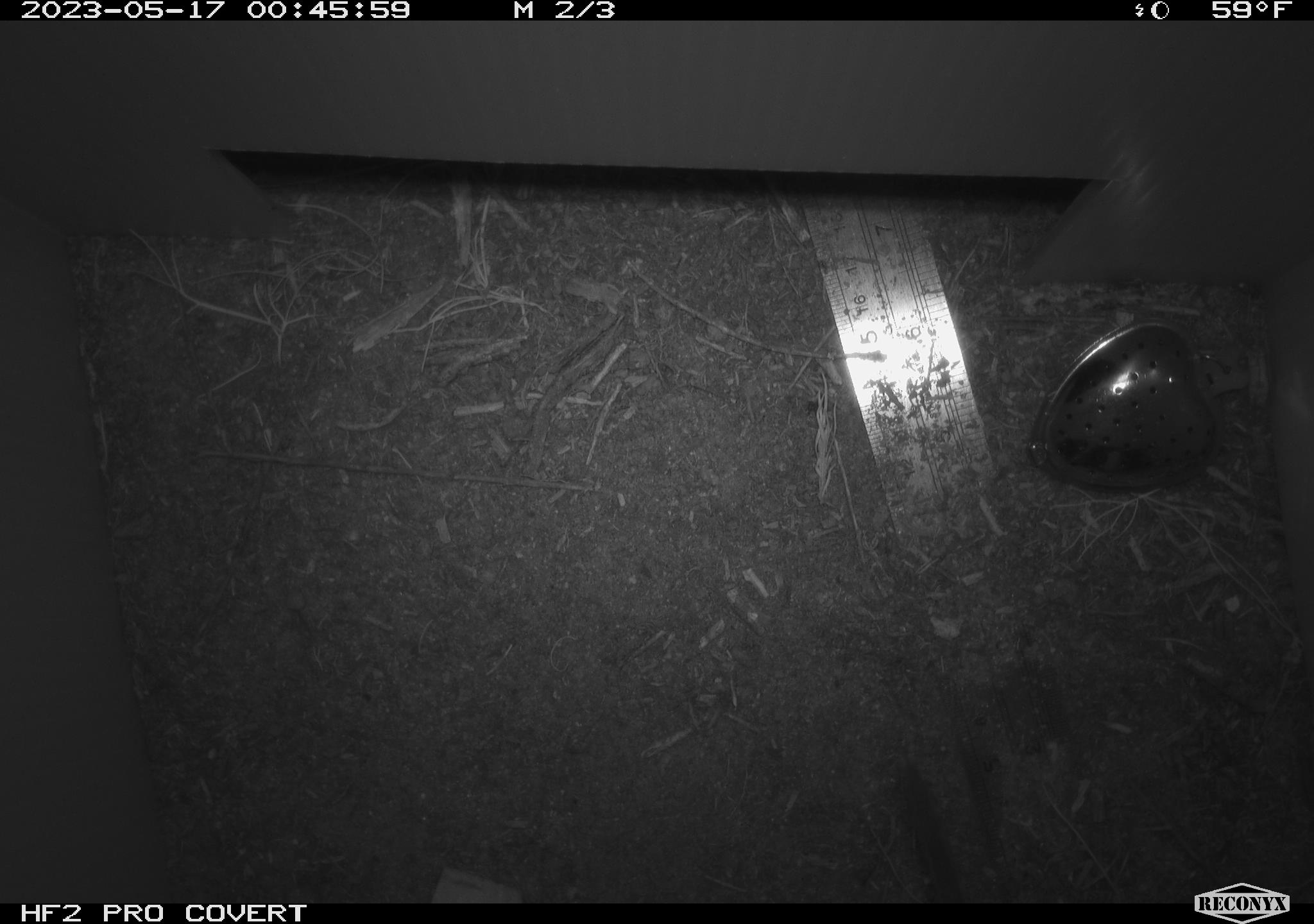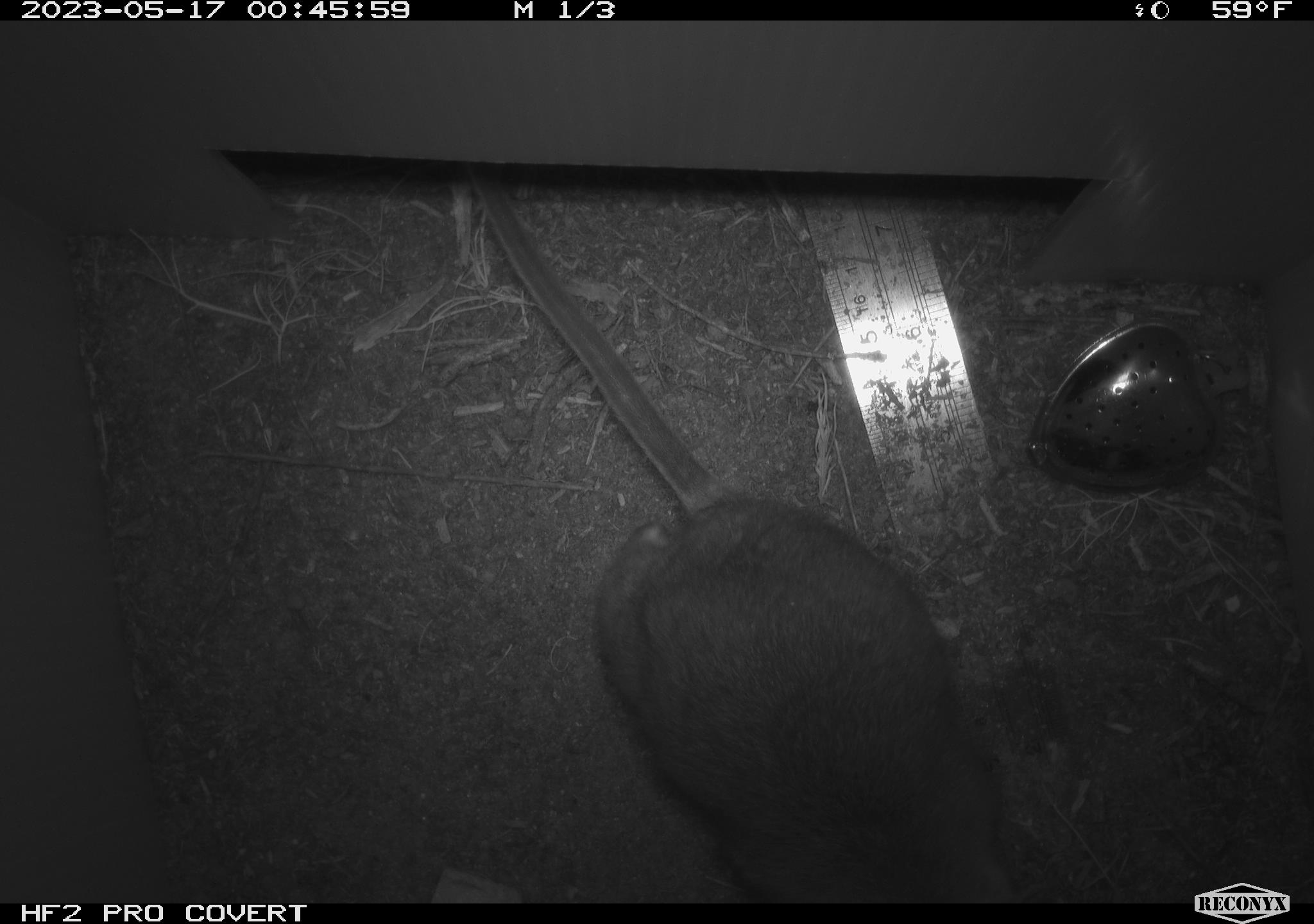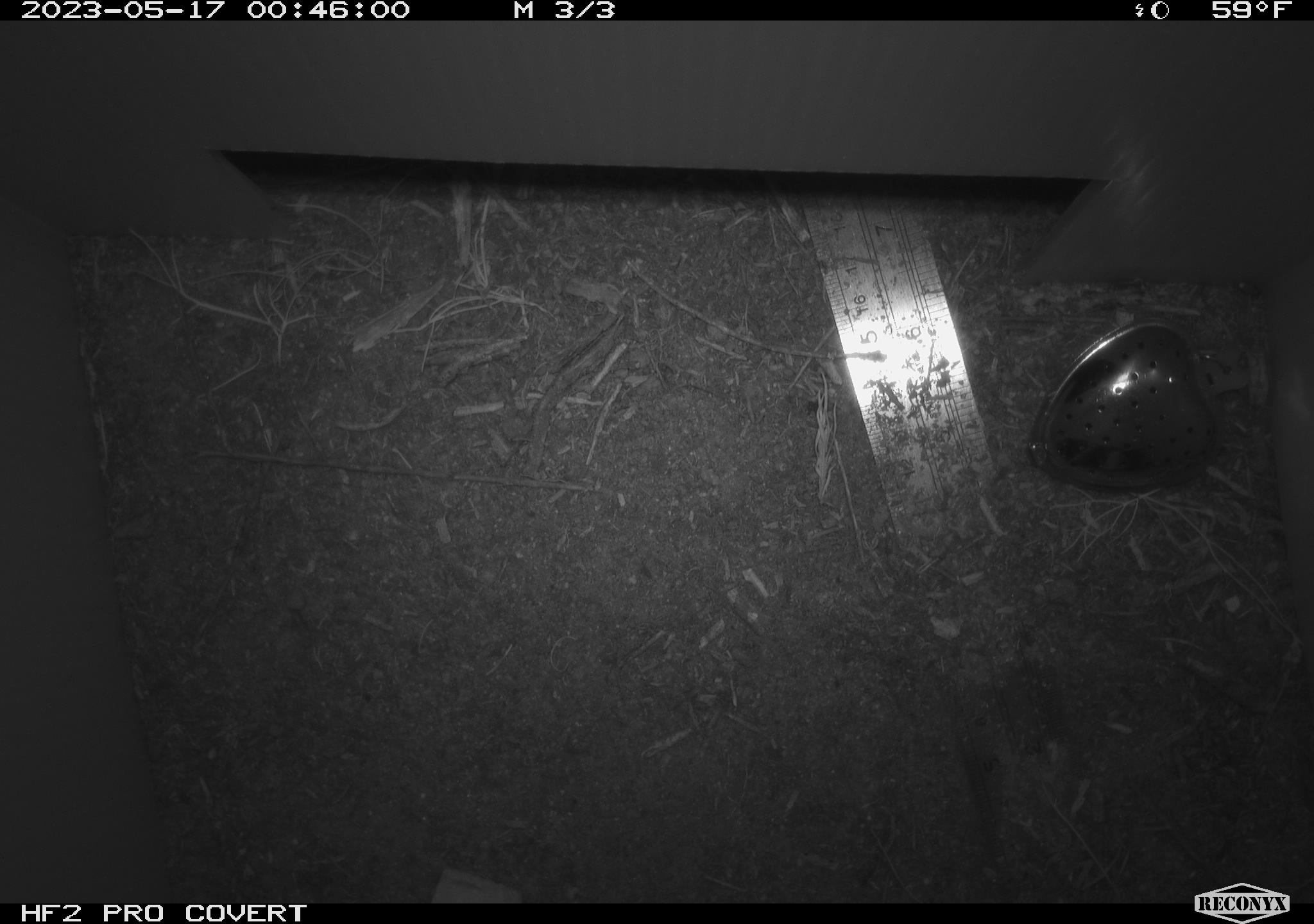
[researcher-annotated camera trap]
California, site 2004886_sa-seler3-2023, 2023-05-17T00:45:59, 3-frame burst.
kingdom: Animalia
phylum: Chordata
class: Mammalia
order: Rodentia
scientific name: Rodentia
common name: woodrat or rat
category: woodrat or rat species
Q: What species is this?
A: Woodrat or rat species (woodrat or rat) (Rodentia).